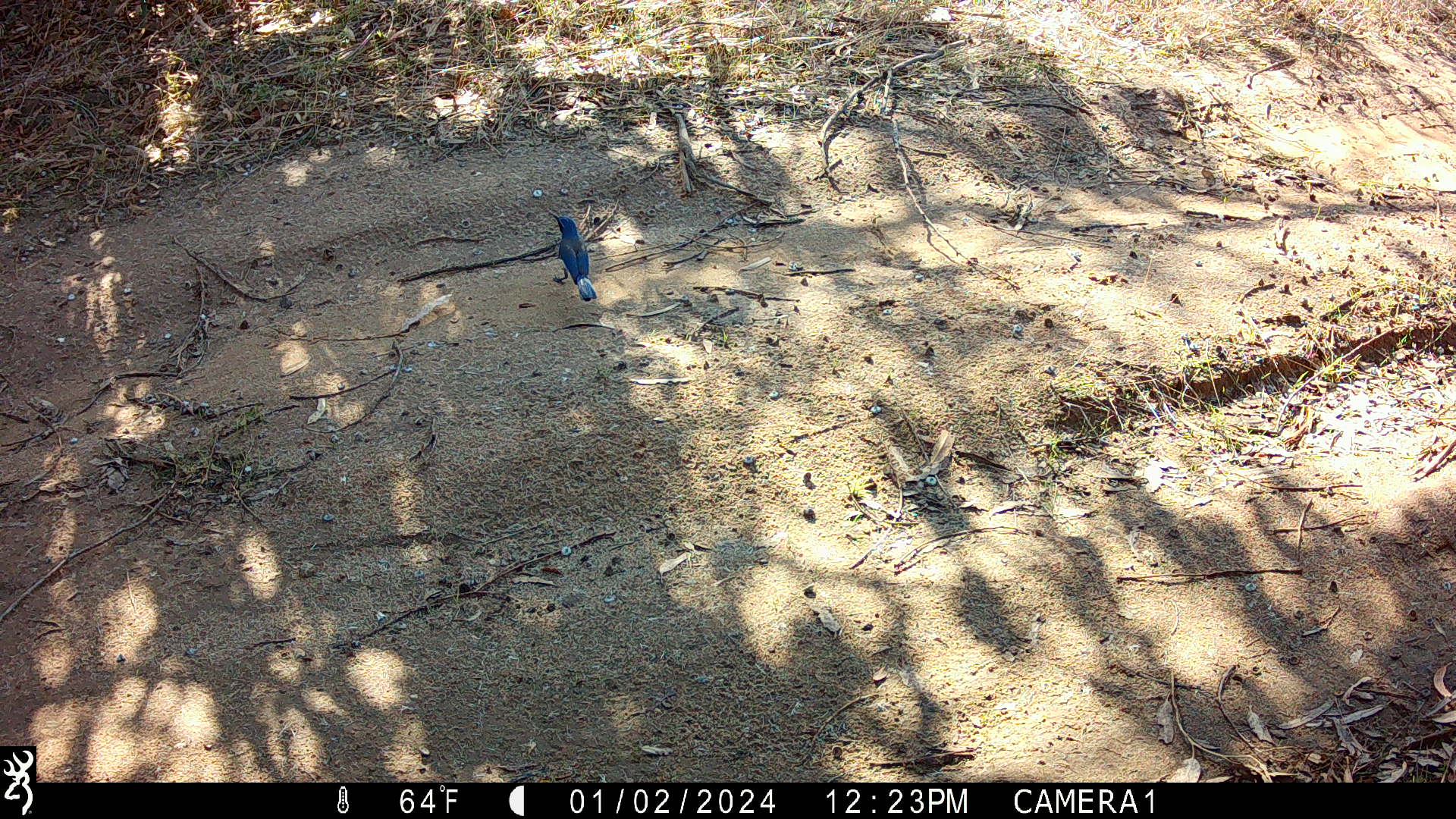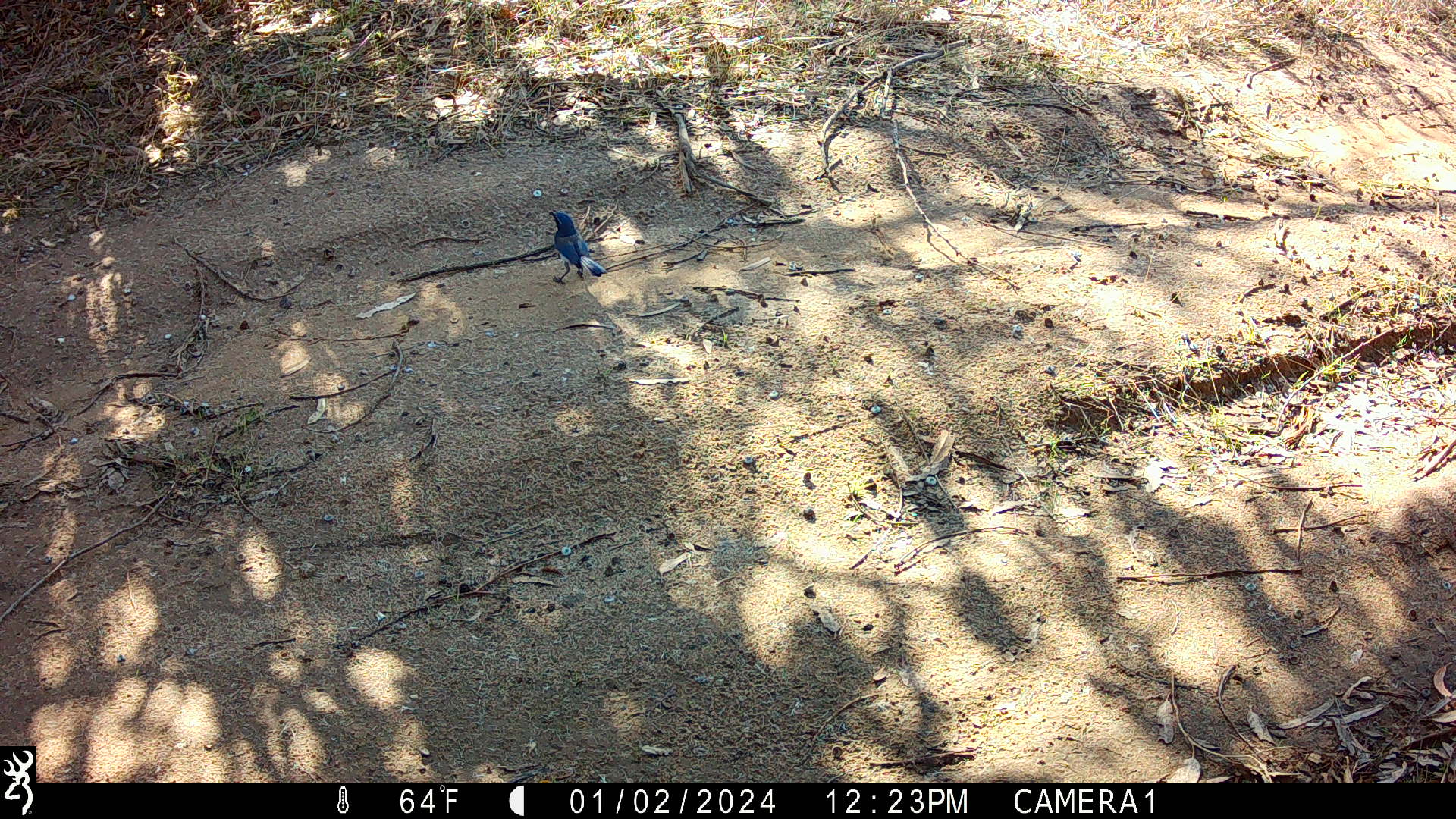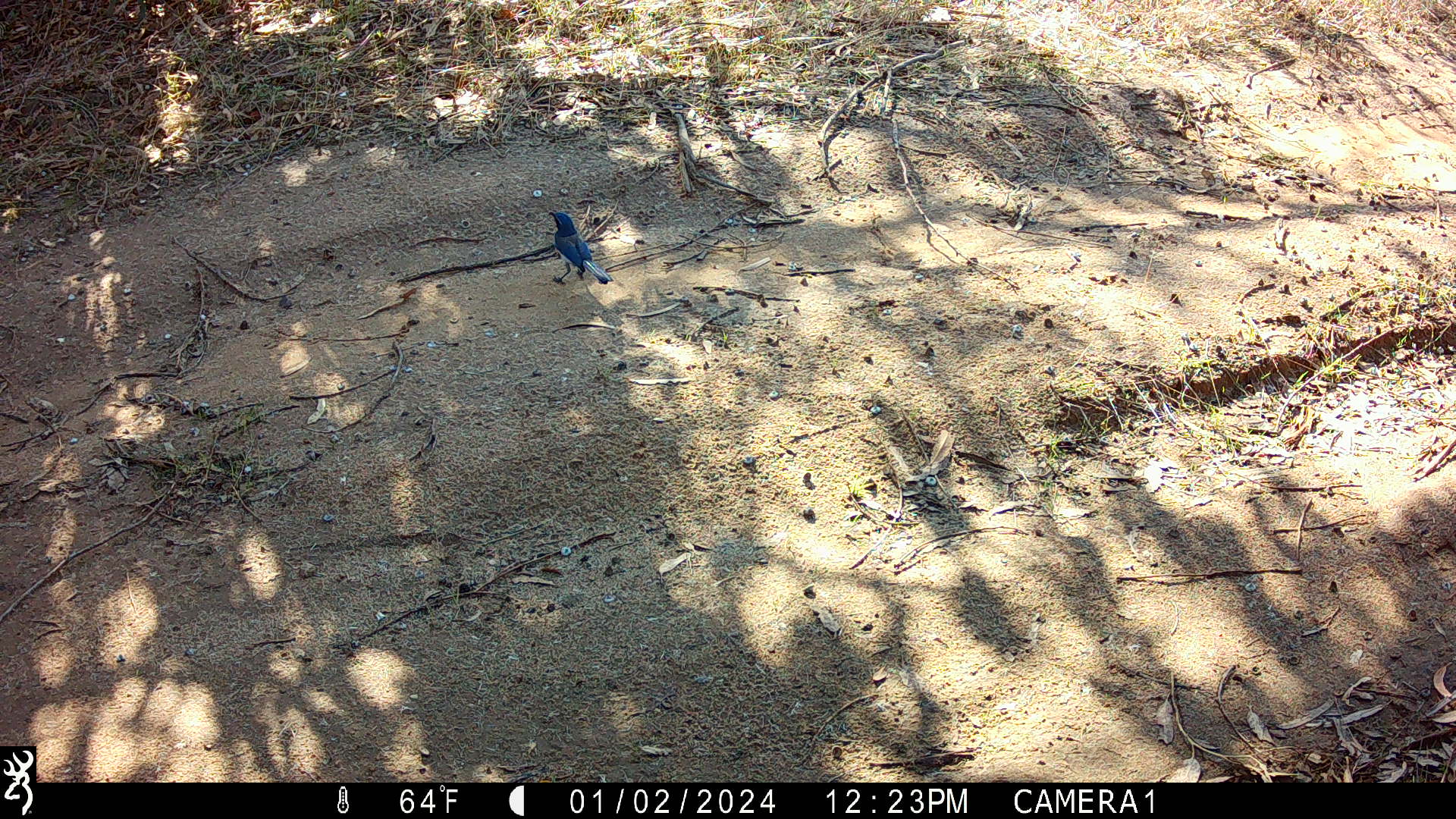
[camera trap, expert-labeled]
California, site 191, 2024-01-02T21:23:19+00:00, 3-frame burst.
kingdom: Animalia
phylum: Chordata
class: Aves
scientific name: Aves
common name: bird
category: unknown bird